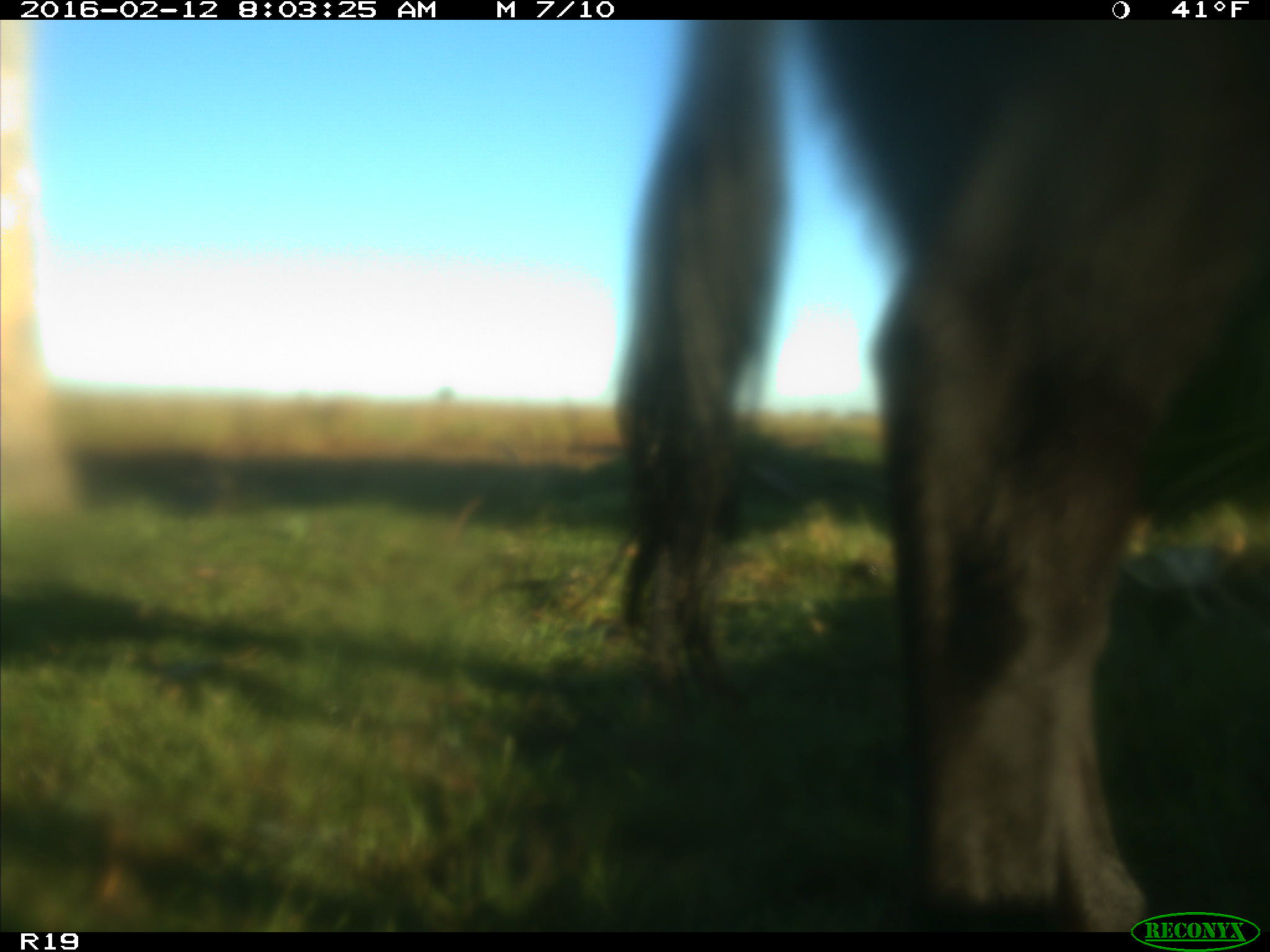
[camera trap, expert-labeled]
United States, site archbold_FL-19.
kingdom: Animalia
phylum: Chordata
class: Mammalia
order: Artiodactyla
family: Bovidae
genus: Bos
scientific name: Bos taurus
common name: domestic cow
Bos taurus (domestic cow).